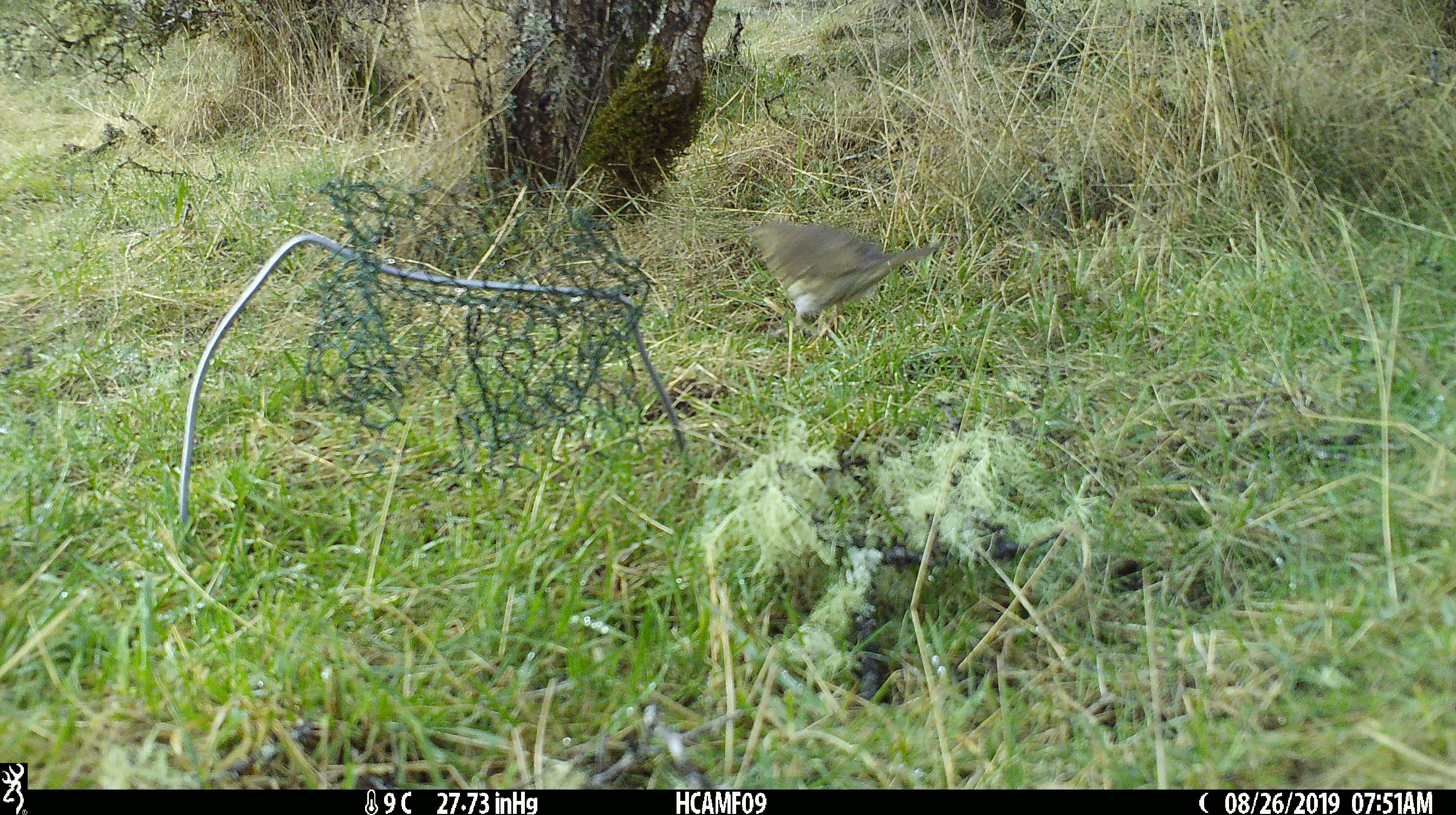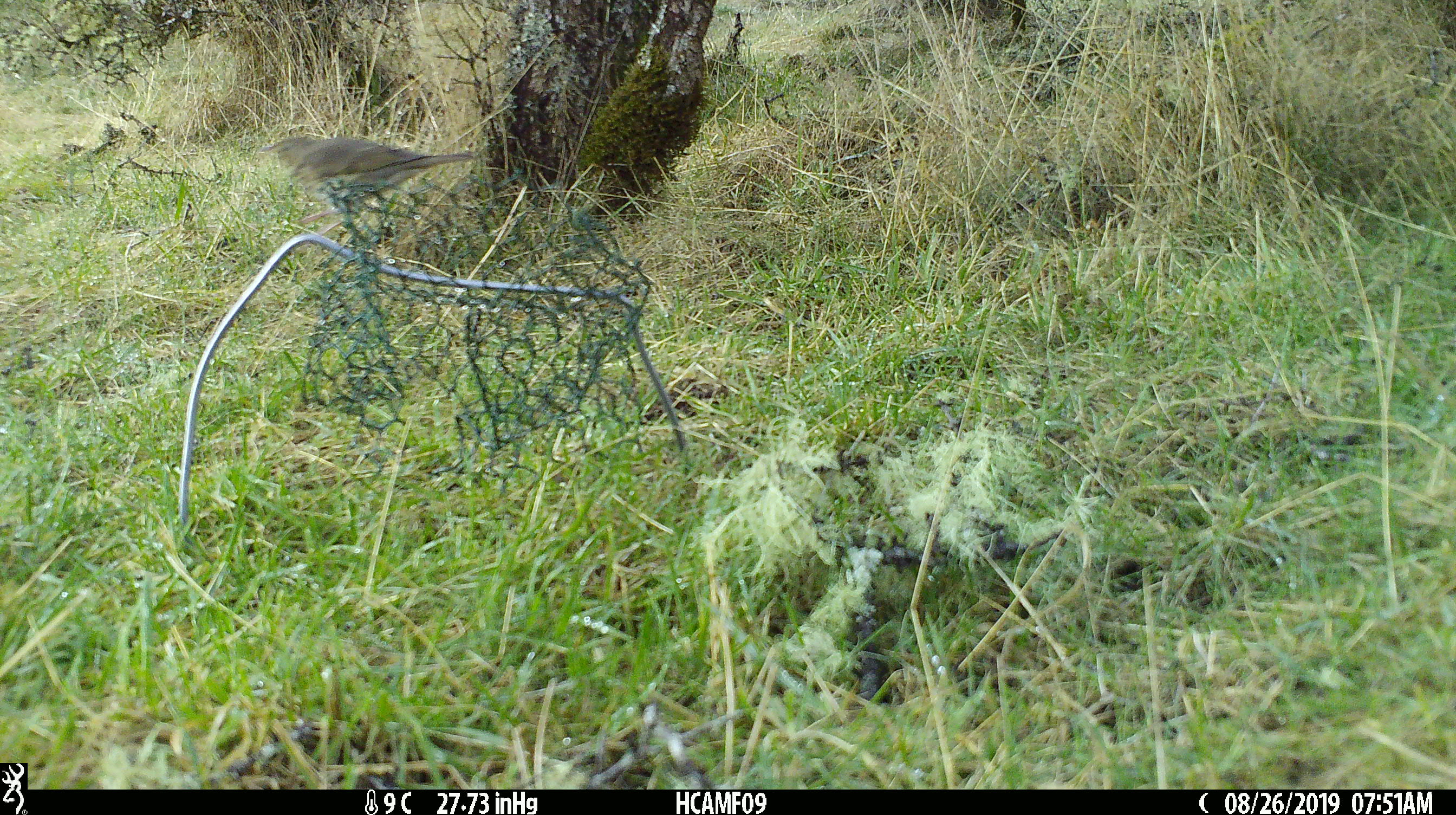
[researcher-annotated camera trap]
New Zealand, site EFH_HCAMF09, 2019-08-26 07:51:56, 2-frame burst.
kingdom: Animalia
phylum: Chordata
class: Aves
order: Passeriformes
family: Turdidae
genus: Turdus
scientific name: Turdus philomelos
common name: song thrush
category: thrush